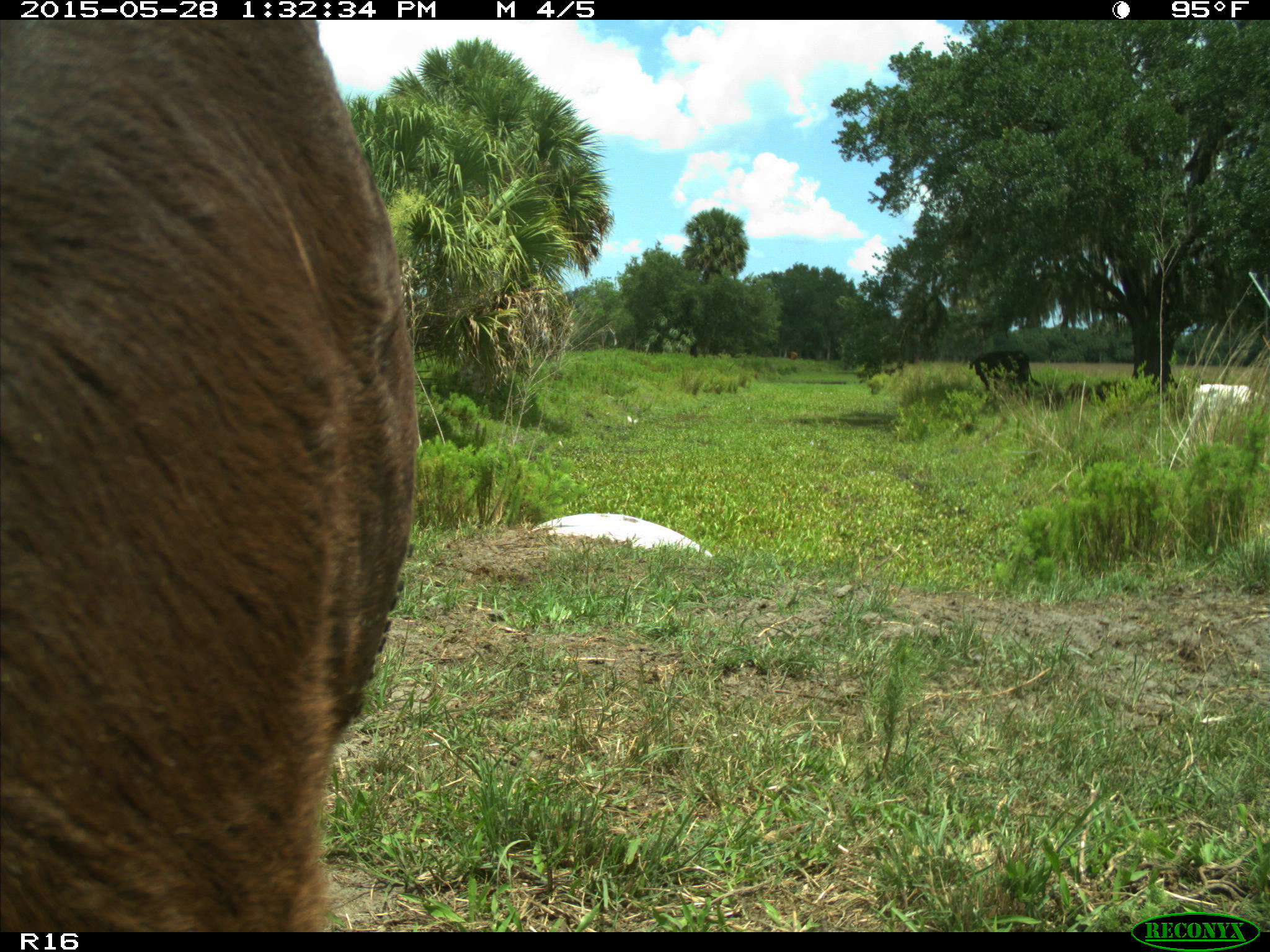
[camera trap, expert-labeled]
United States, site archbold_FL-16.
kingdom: Animalia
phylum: Chordata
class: Mammalia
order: Artiodactyla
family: Bovidae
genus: Bos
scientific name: Bos taurus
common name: domestic cow